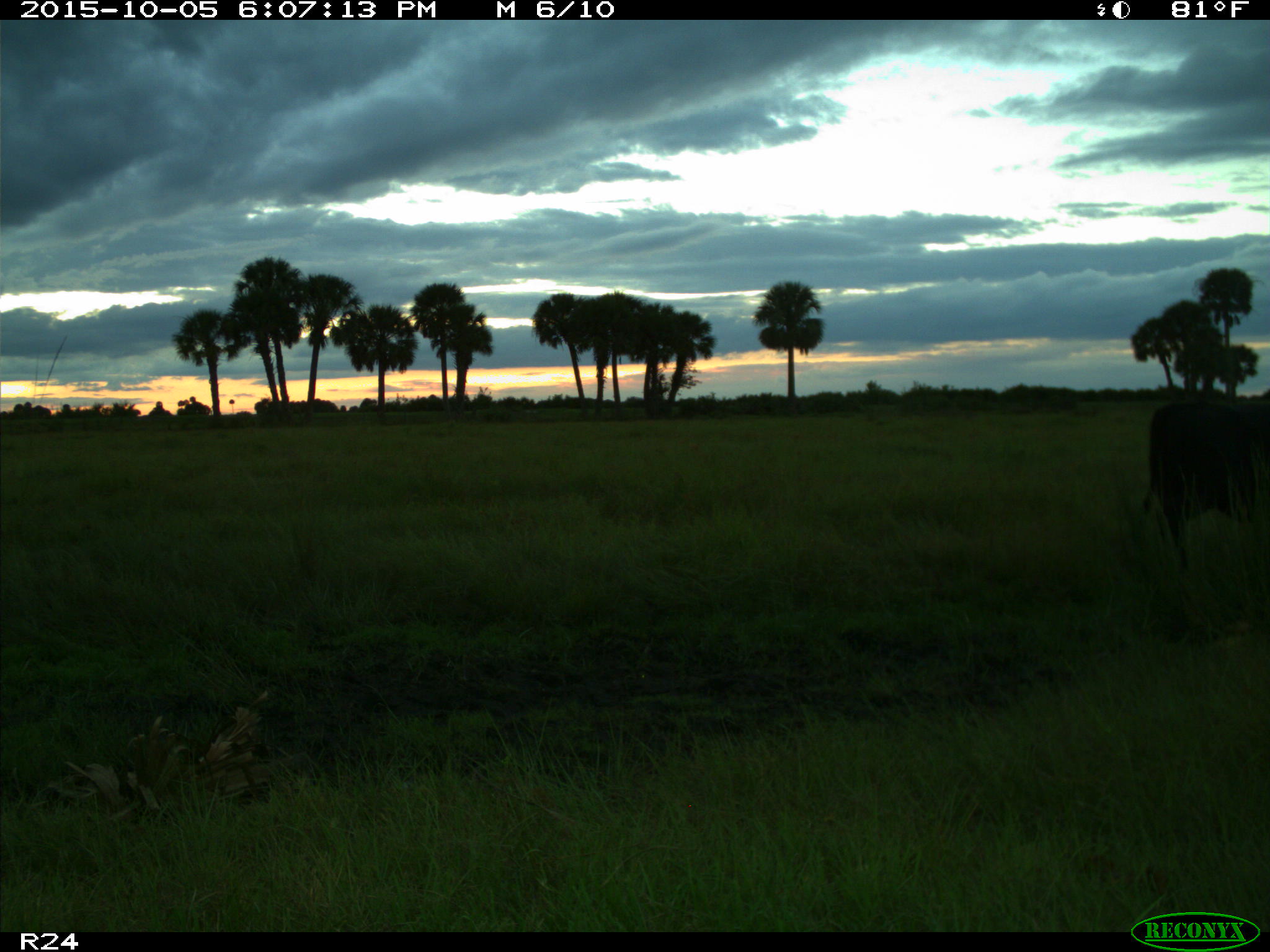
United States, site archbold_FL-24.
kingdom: Animalia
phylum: Chordata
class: Mammalia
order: Artiodactyla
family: Bovidae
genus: Bos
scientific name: Bos taurus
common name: domestic cow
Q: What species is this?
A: Bos taurus (domestic cow).